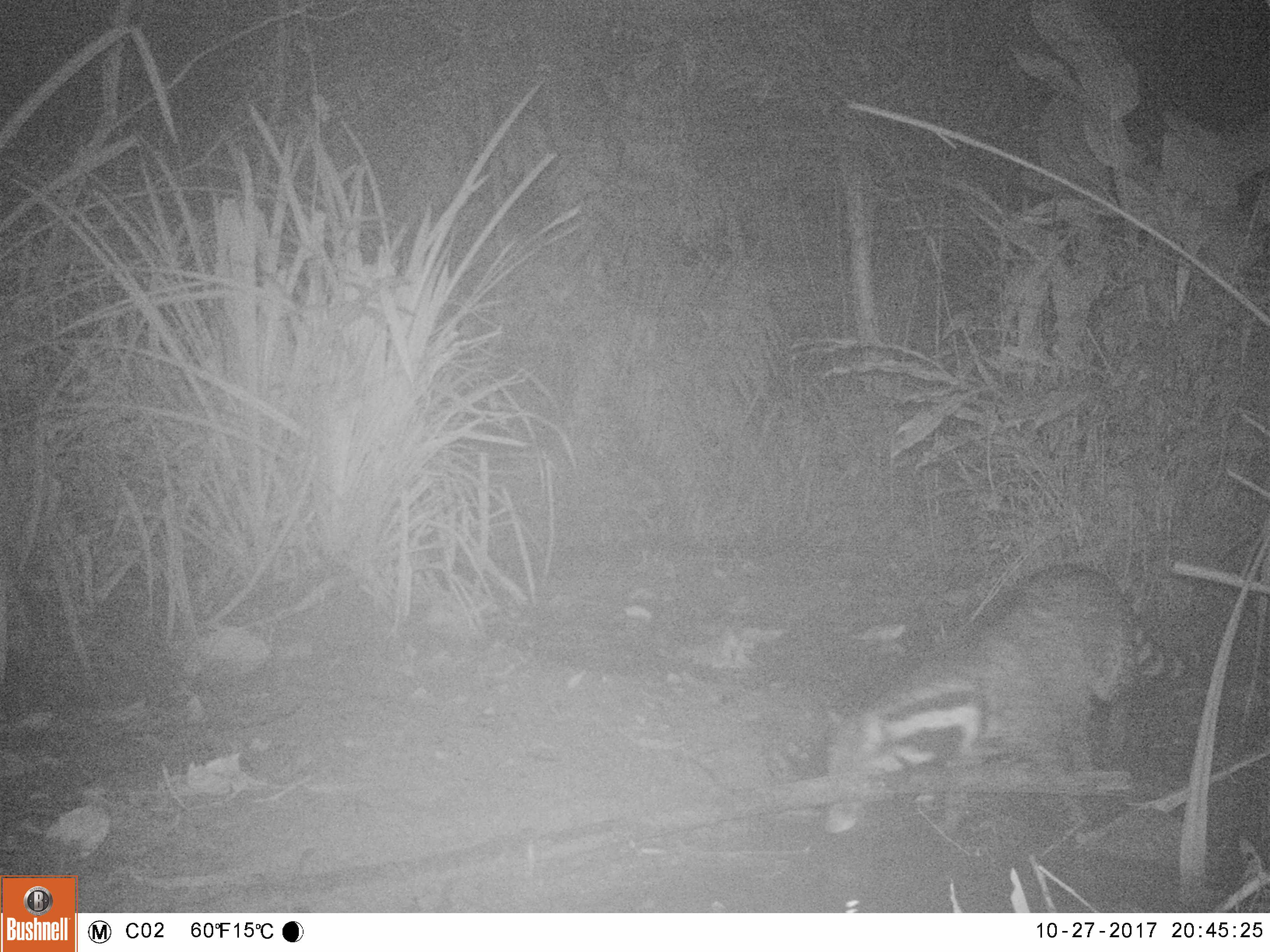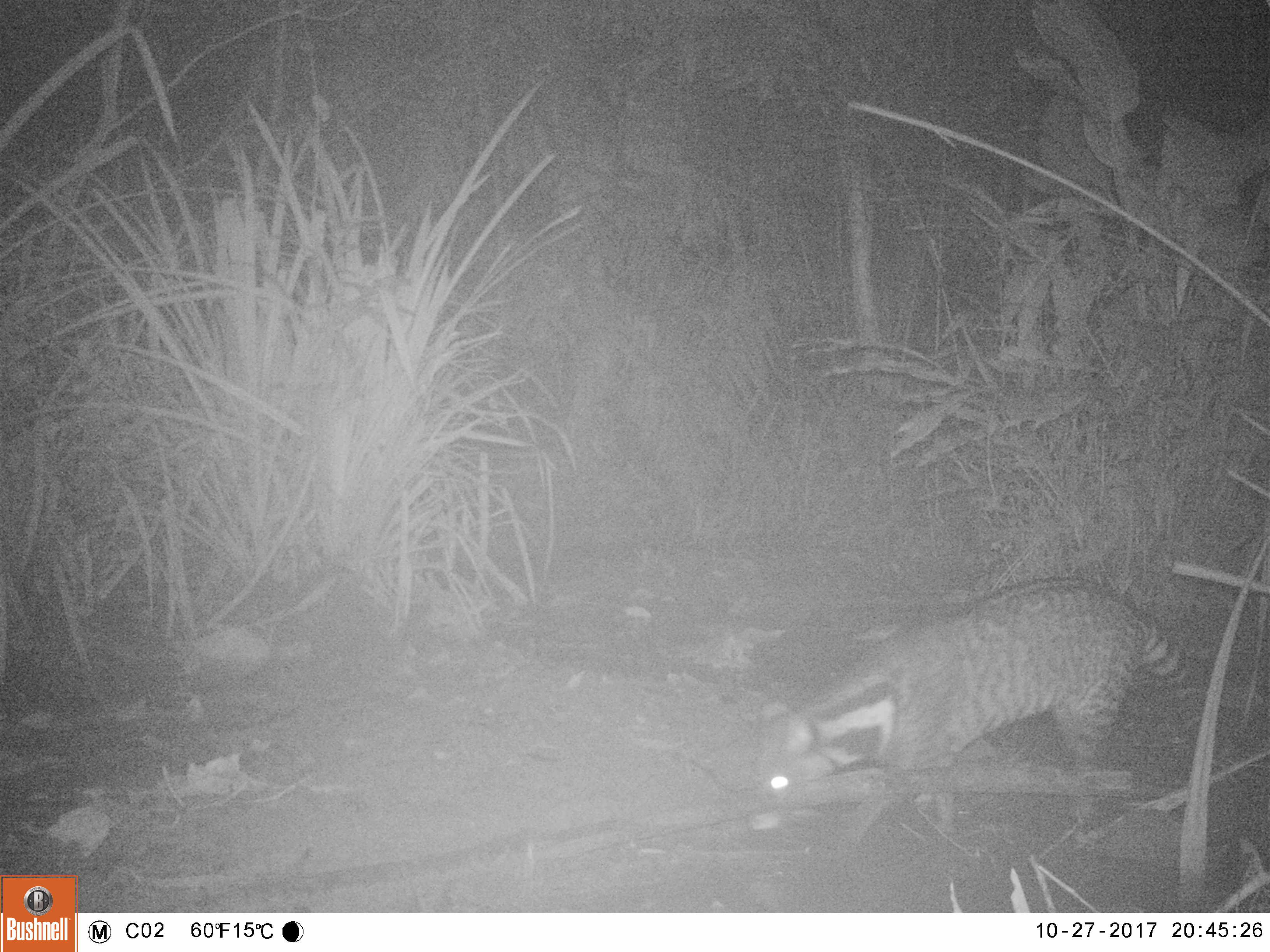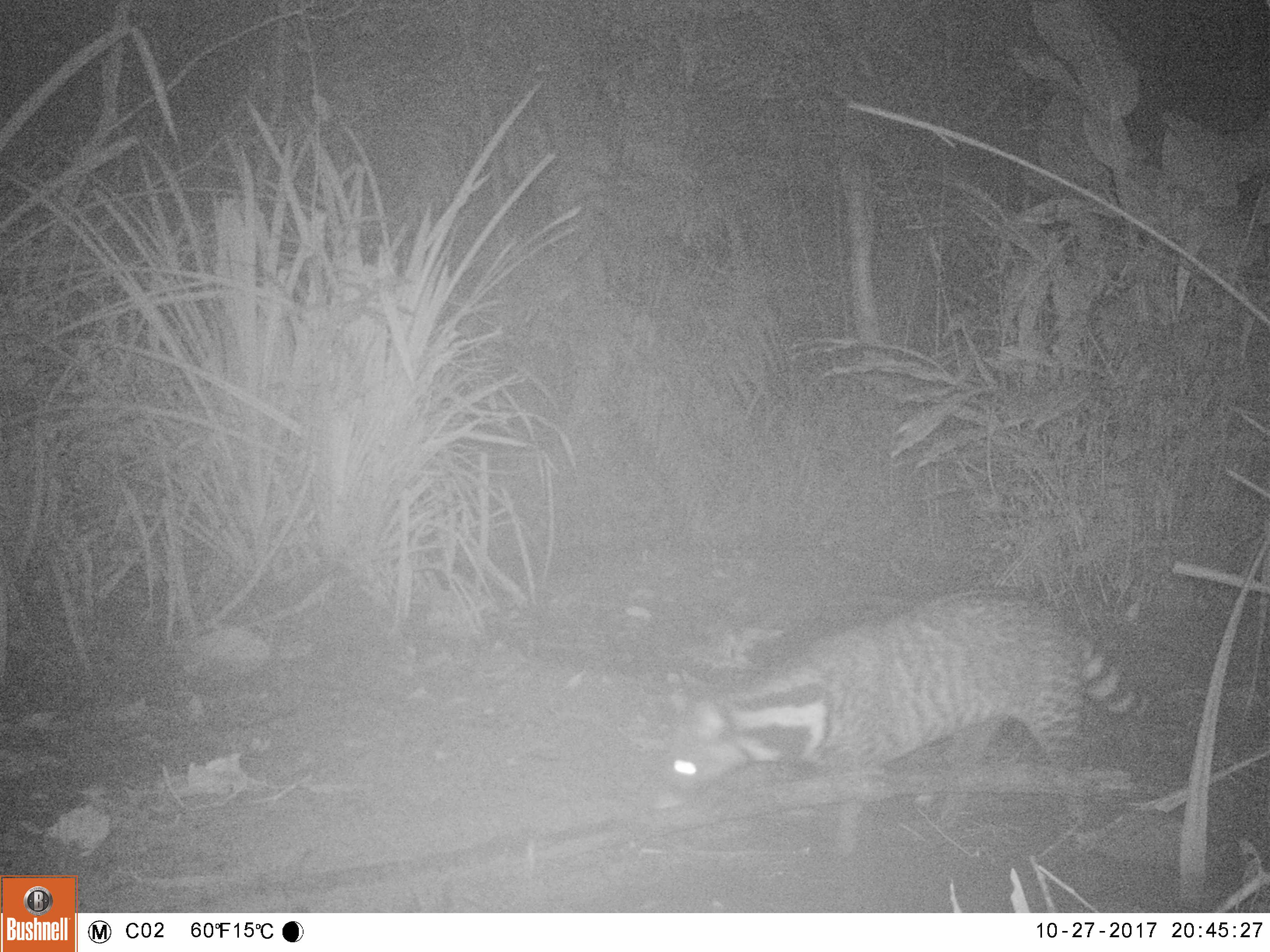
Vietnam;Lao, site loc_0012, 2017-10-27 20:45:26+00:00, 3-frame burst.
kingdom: Animalia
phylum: Chordata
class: Mammalia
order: Carnivora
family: Viverridae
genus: Viverra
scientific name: Viverra zibetha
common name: large indian civet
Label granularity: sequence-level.